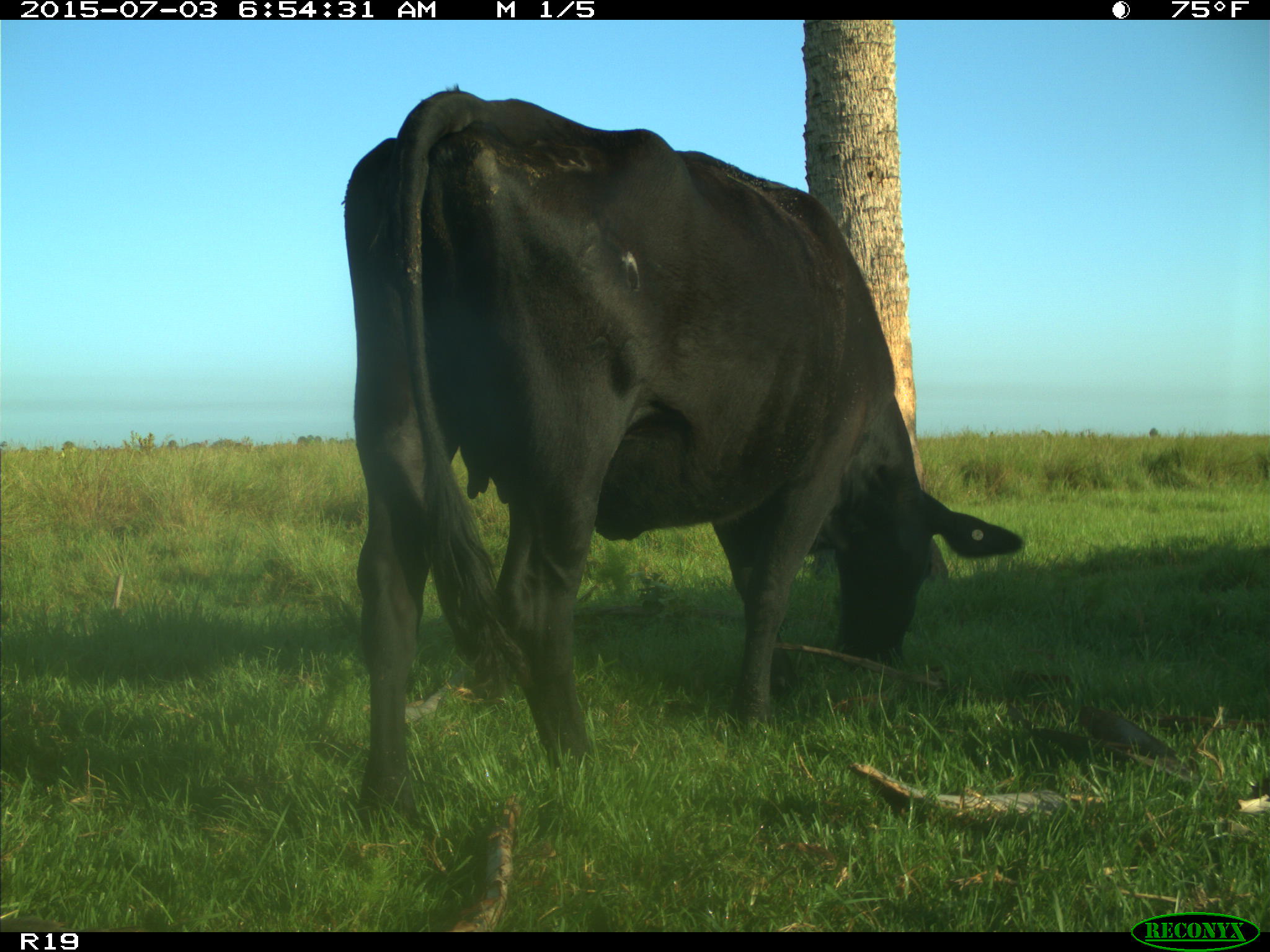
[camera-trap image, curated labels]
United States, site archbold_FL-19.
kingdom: Animalia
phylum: Chordata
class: Mammalia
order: Artiodactyla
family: Bovidae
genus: Bos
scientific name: Bos taurus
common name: domestic cow